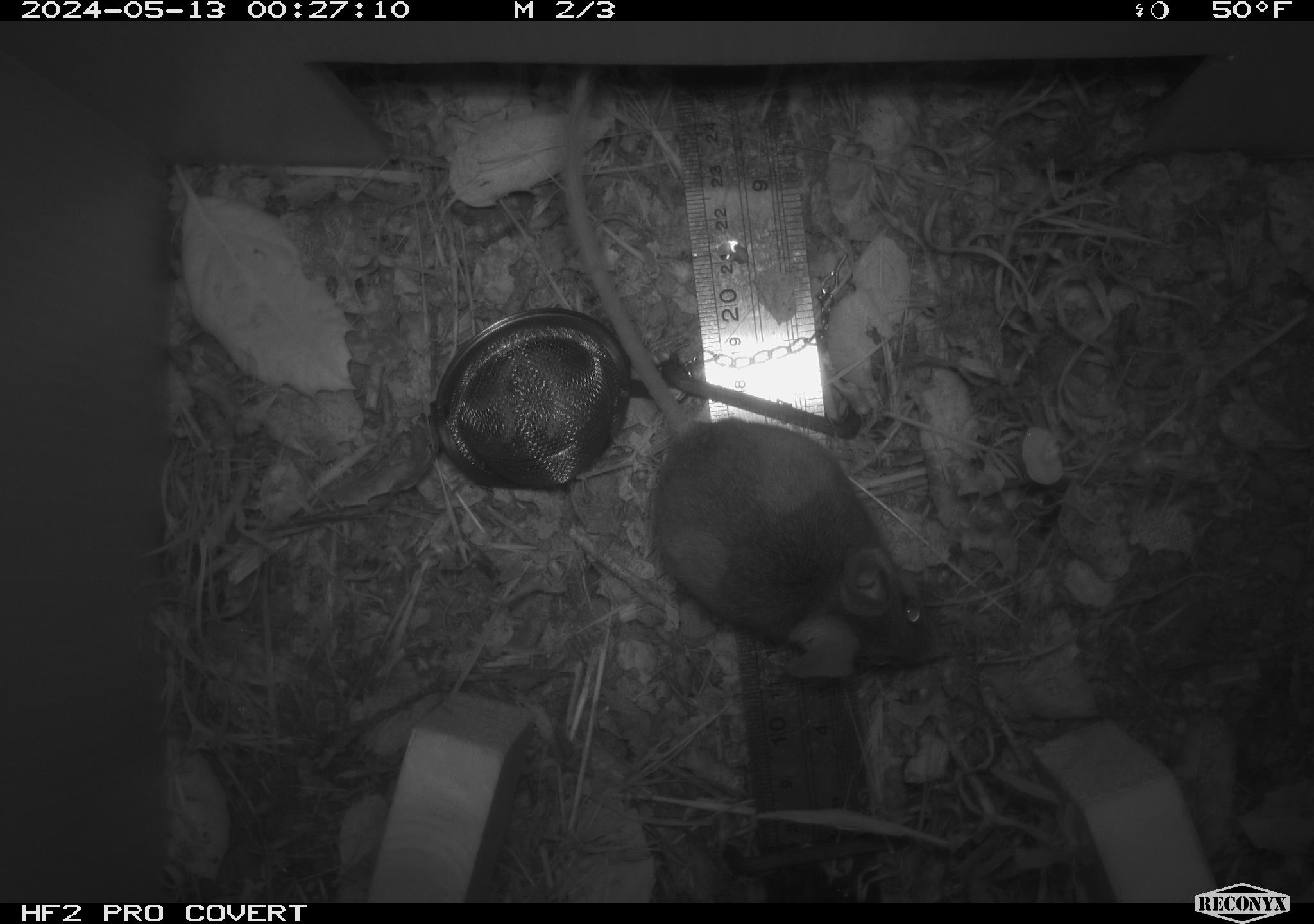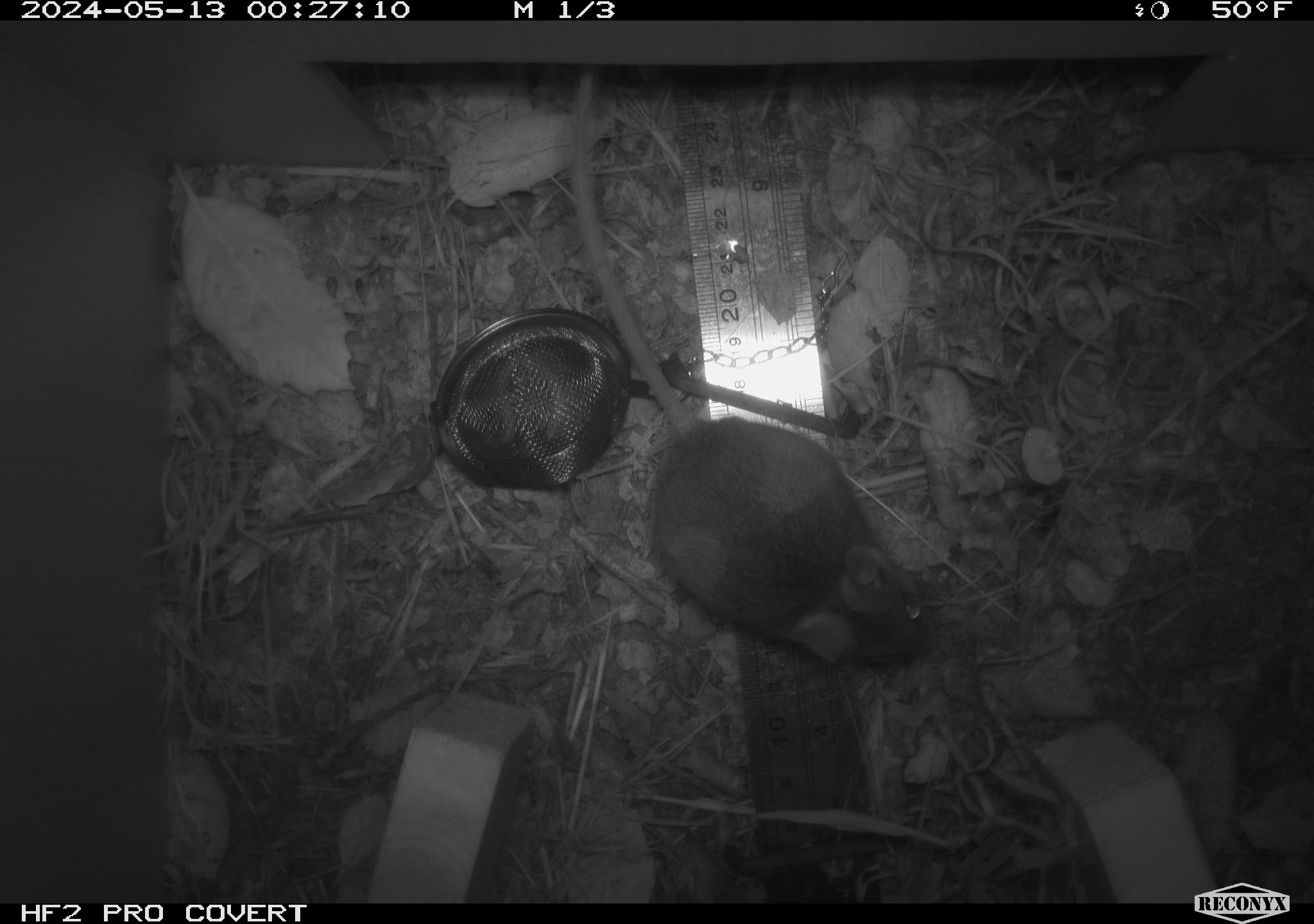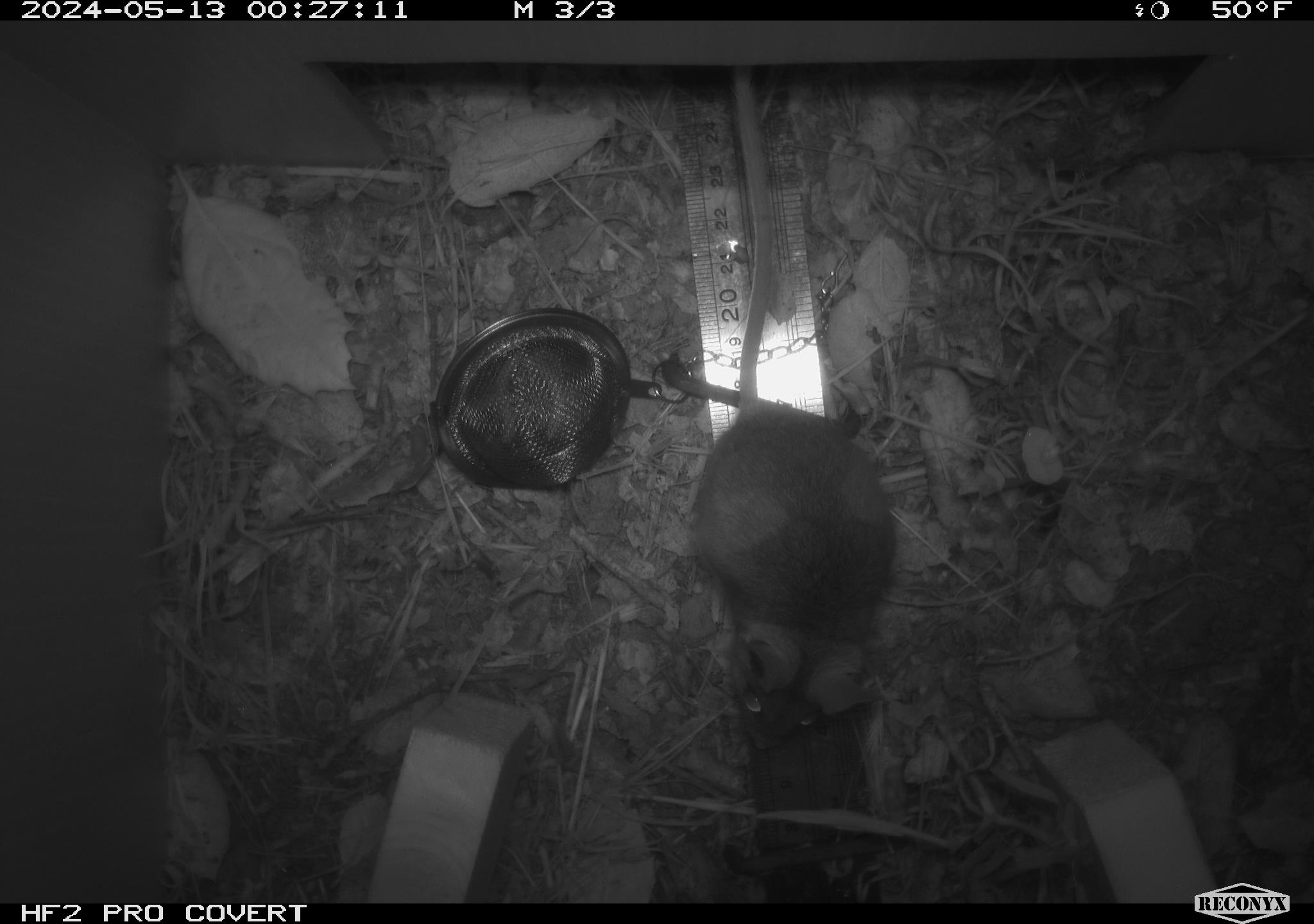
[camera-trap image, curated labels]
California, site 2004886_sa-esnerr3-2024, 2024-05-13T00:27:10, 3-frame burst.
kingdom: Animalia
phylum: Chordata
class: Mammalia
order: Rodentia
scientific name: Rodentia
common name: rodent